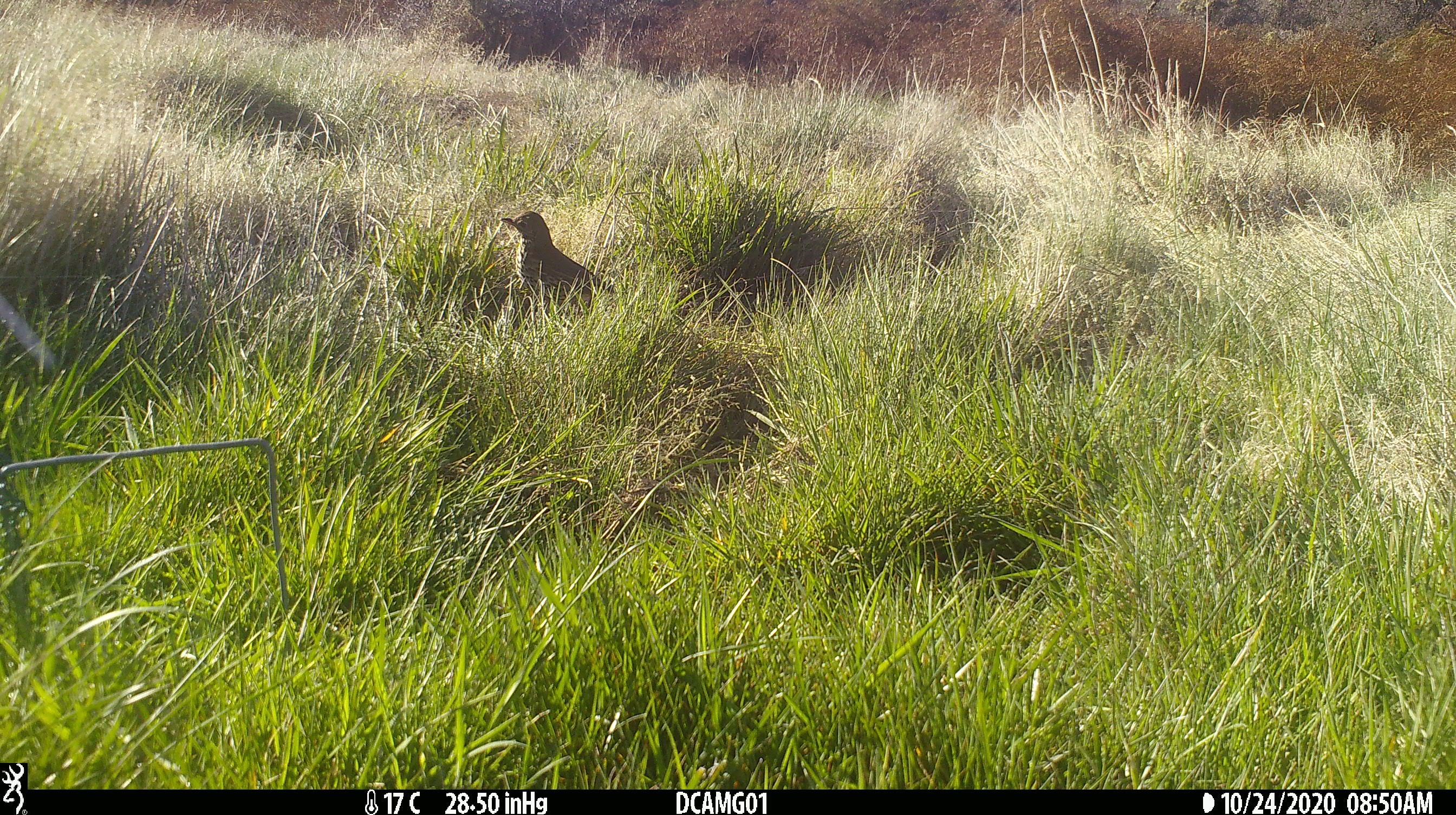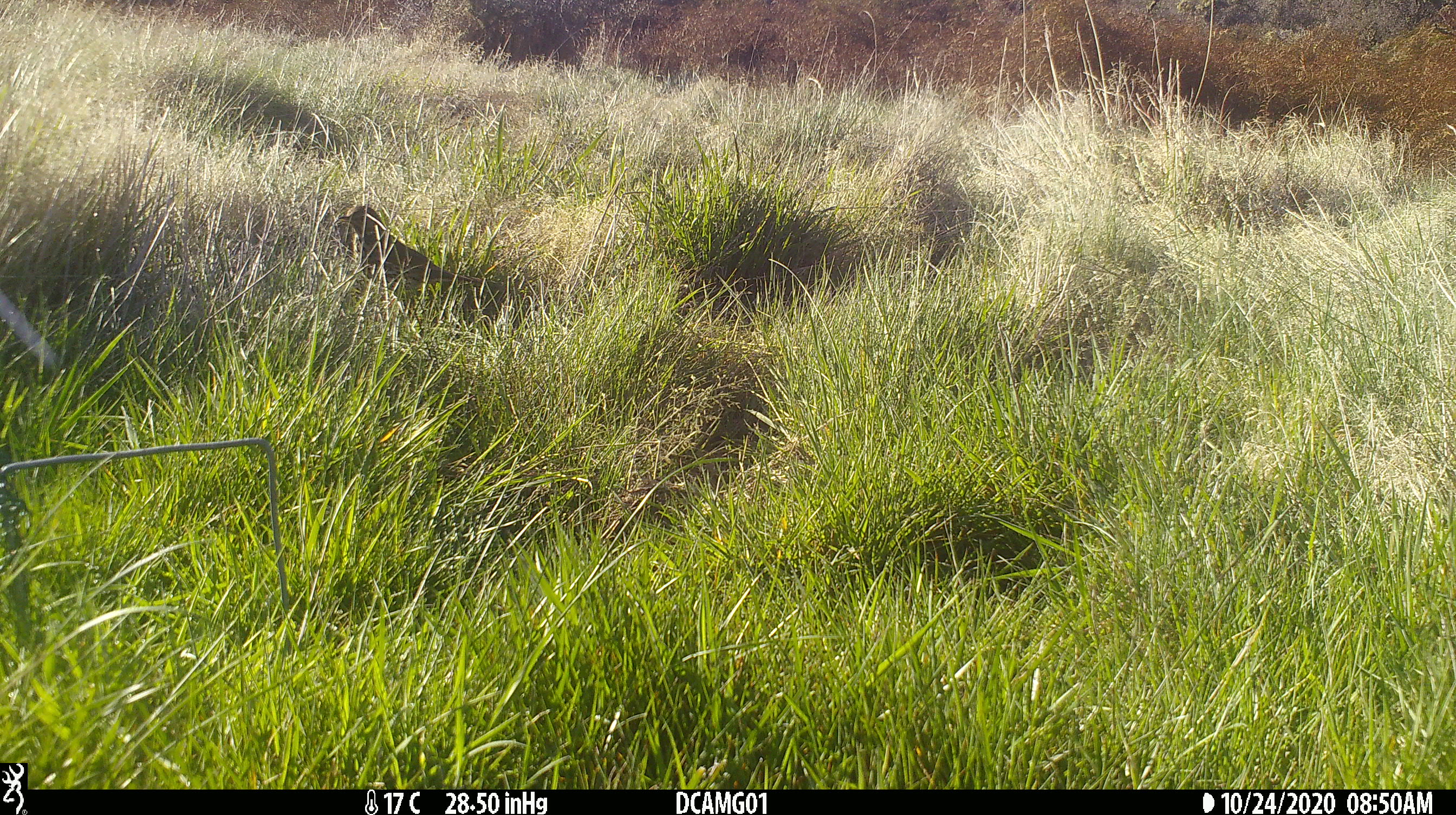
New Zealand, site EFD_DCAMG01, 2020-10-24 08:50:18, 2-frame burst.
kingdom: Animalia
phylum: Chordata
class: Aves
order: Passeriformes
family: Turdidae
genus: Turdus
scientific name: Turdus philomelos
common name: song thrush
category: thrush